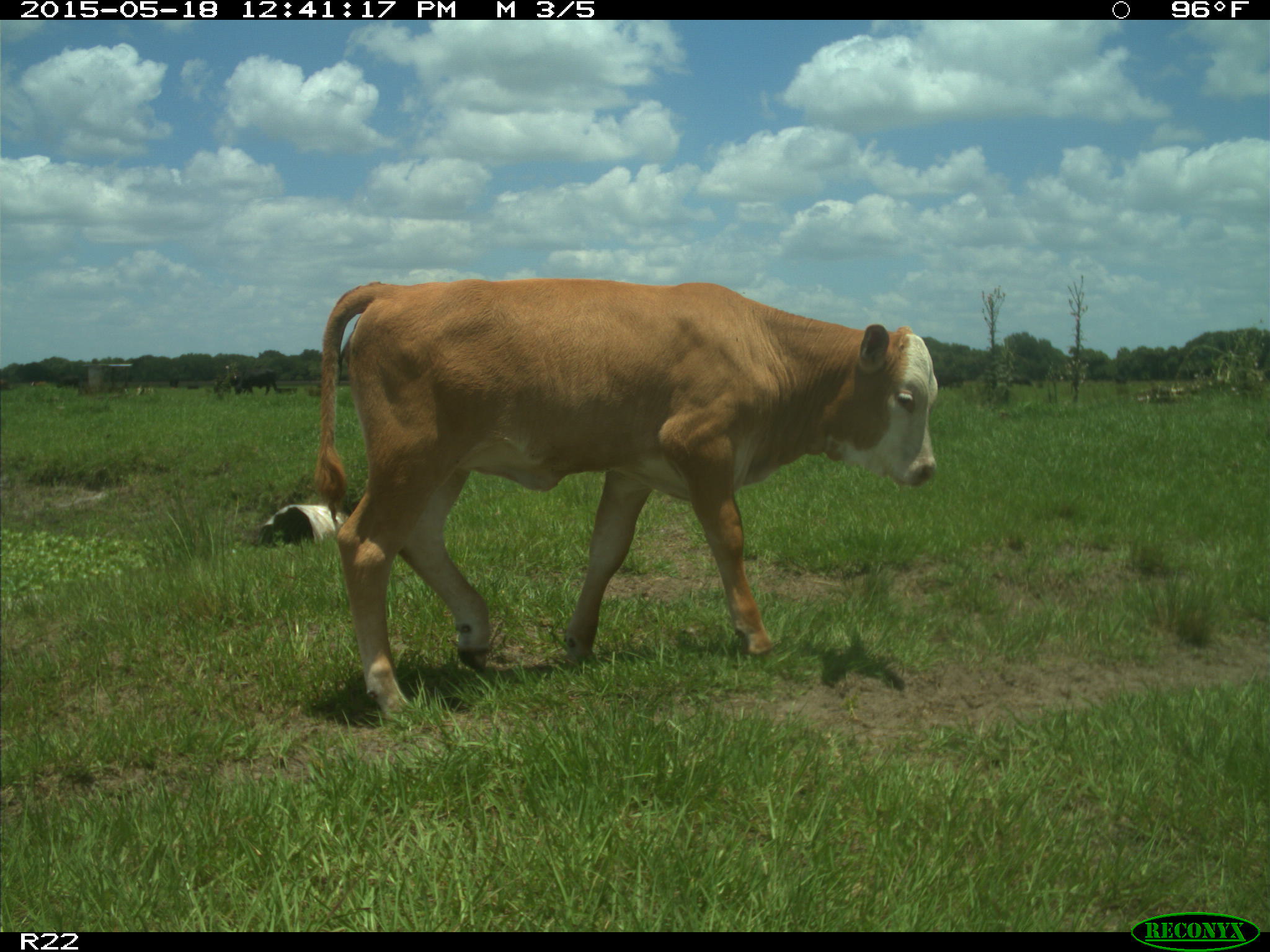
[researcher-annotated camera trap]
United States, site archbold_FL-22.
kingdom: Animalia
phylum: Chordata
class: Mammalia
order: Artiodactyla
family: Bovidae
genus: Bos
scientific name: Bos taurus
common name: domestic cow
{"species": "Bos taurus (domestic cow)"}